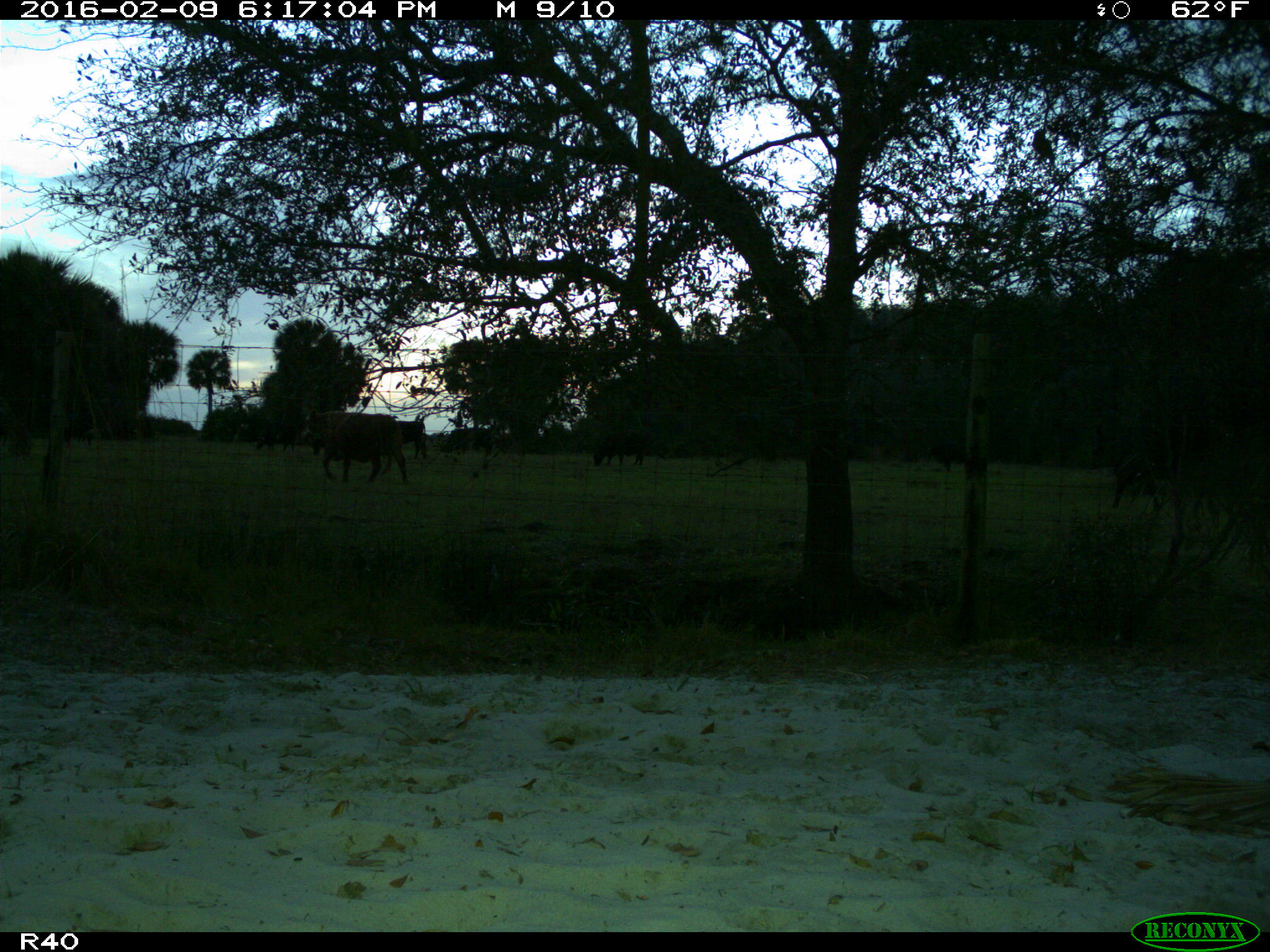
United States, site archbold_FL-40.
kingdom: Animalia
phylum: Chordata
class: Mammalia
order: Artiodactyla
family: Bovidae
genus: Bos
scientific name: Bos taurus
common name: domestic cow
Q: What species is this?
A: Bos taurus (domestic cow).